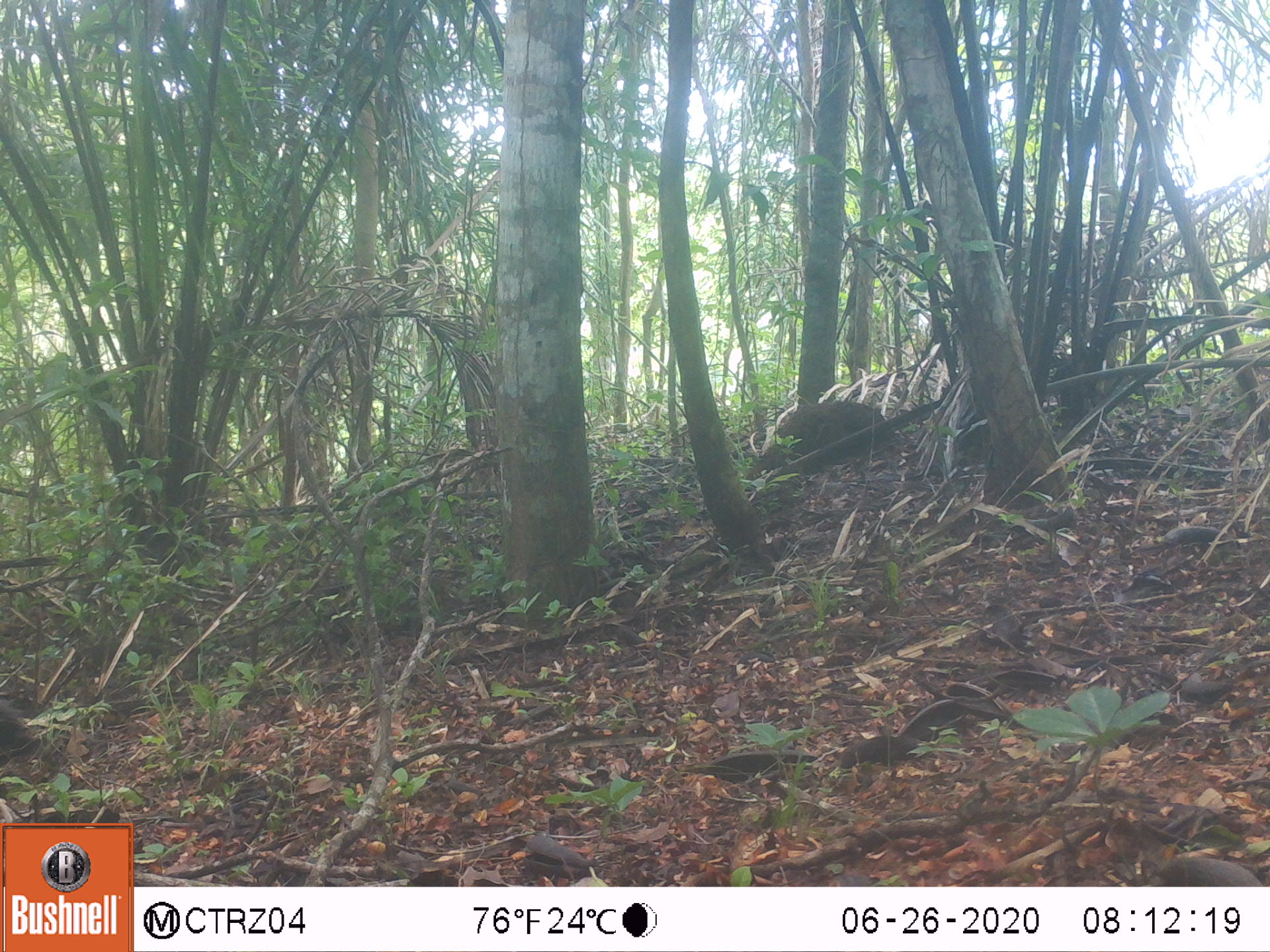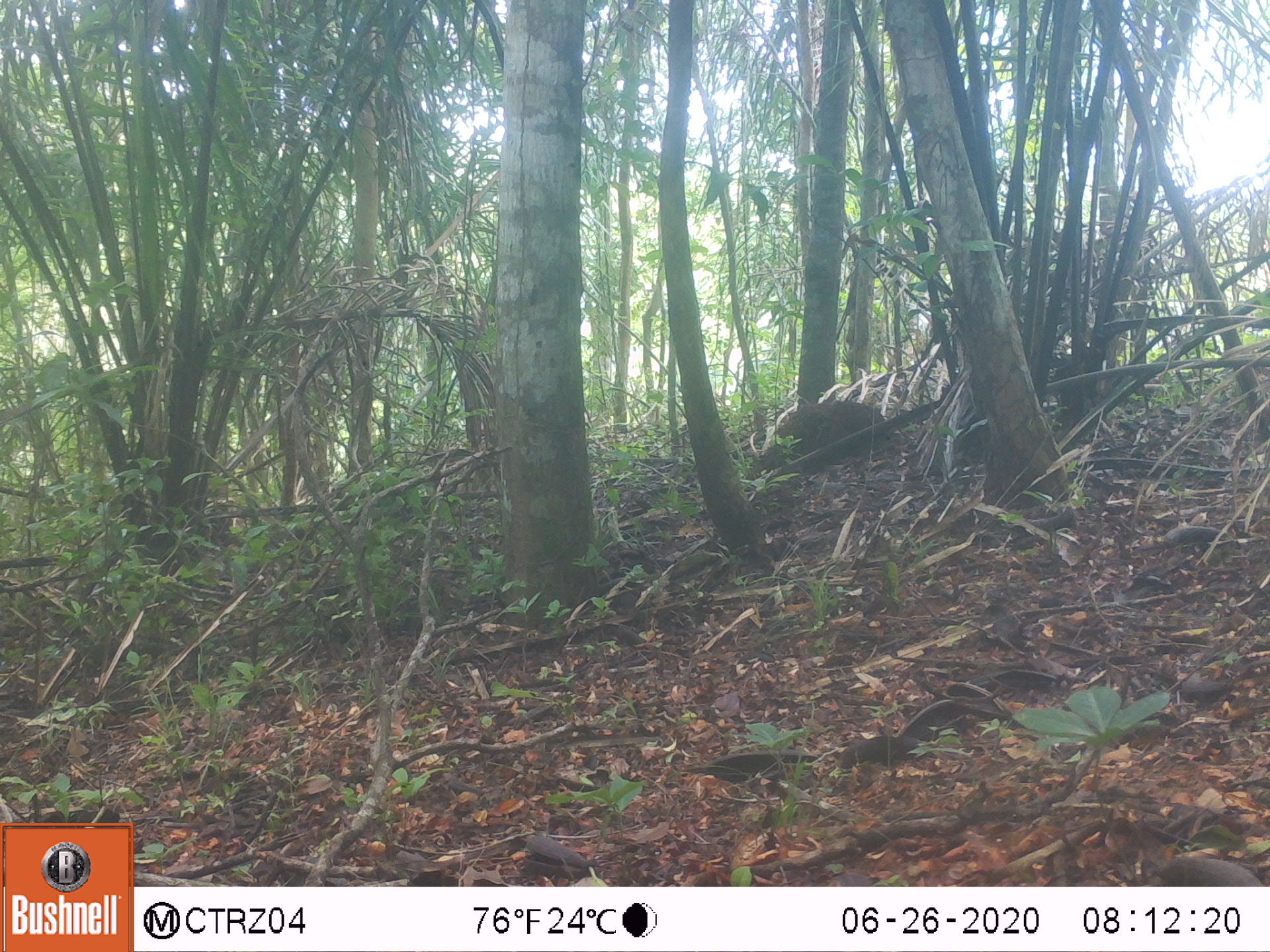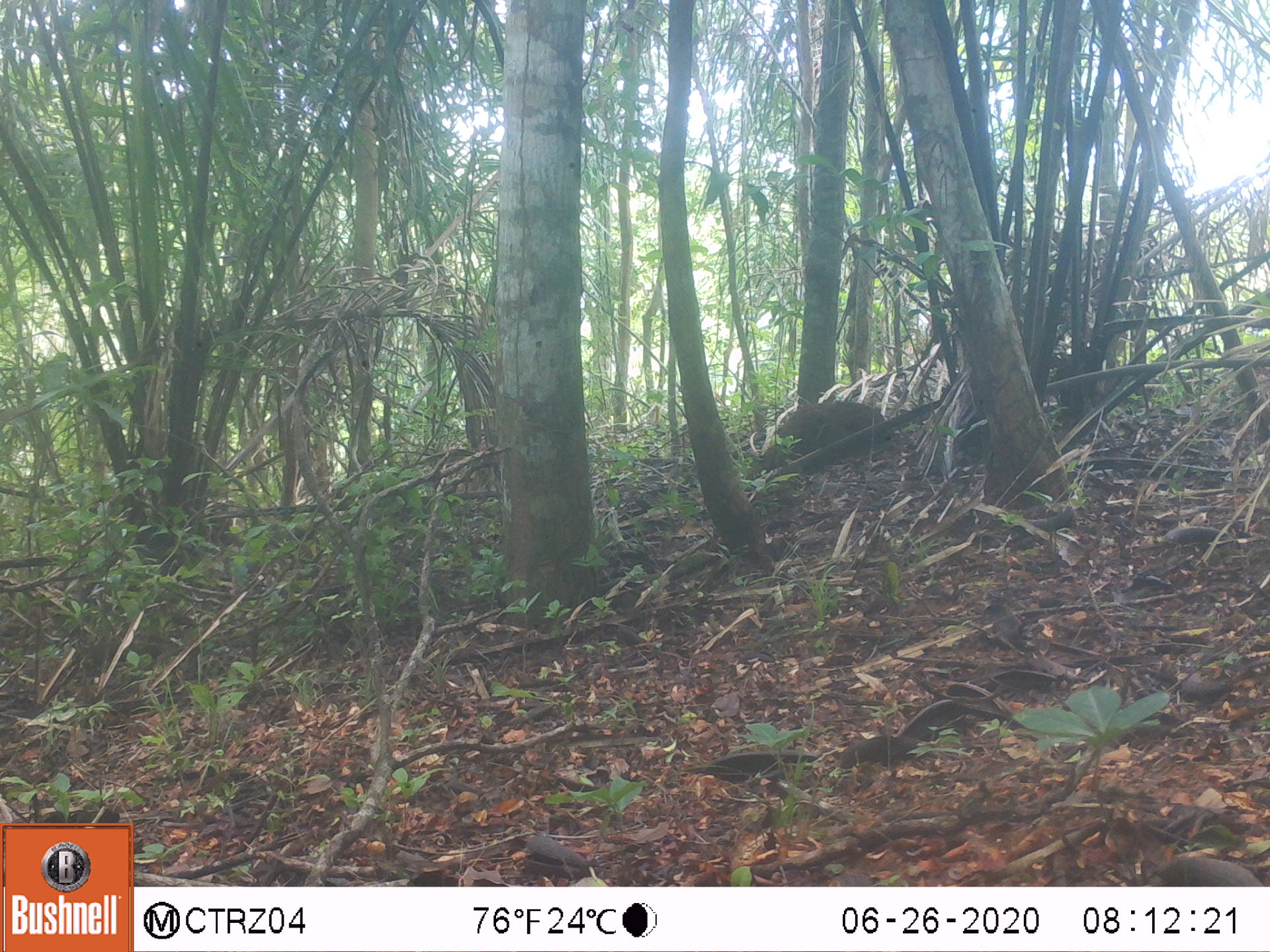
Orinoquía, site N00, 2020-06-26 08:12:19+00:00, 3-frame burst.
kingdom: Animalia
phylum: Chordata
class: Mammalia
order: Rodentia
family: Dasyproctidae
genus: Dasyprocta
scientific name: Dasyprocta fuliginosa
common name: black agouti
Black agouti (Dasyprocta fuliginosa).